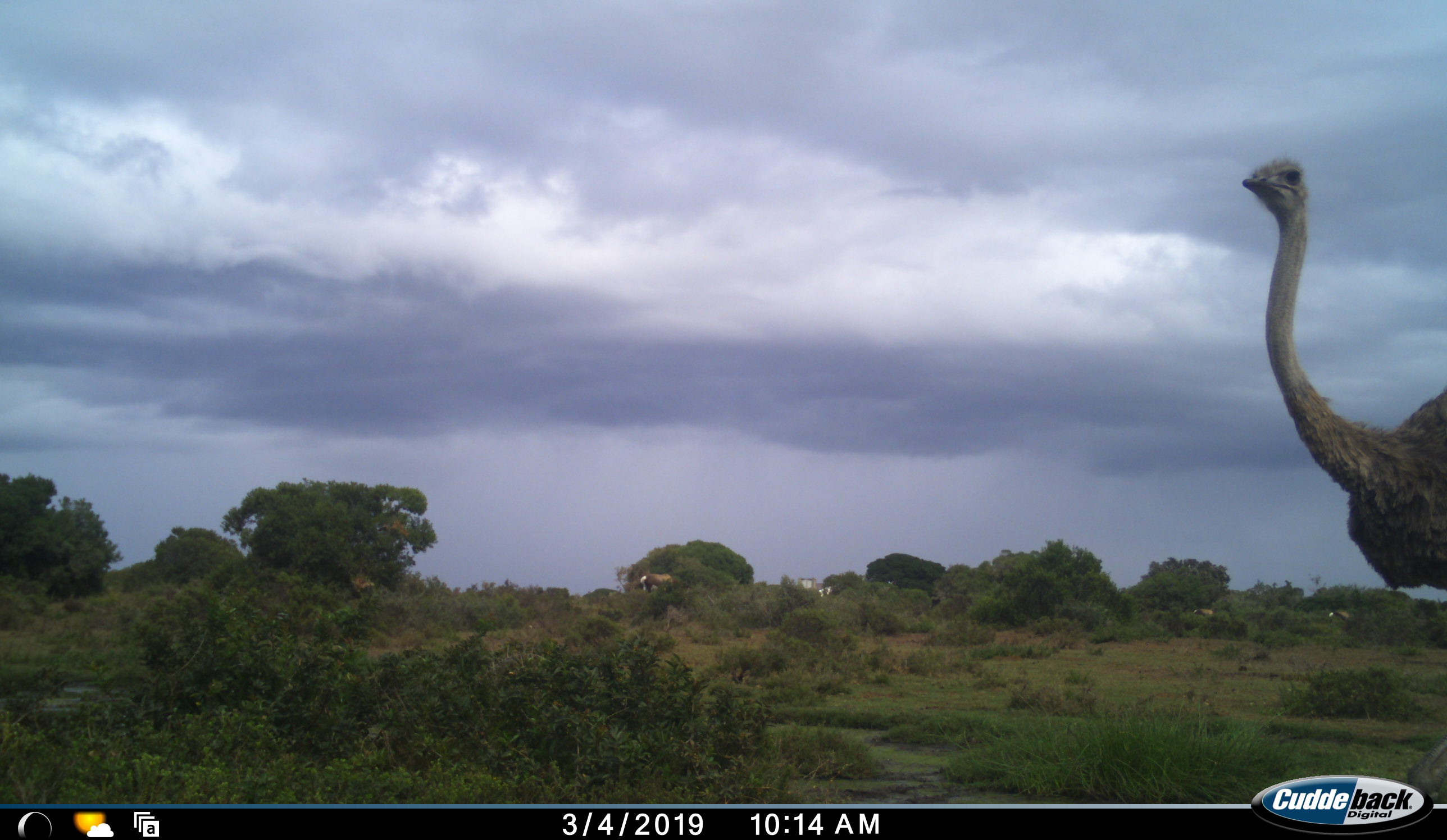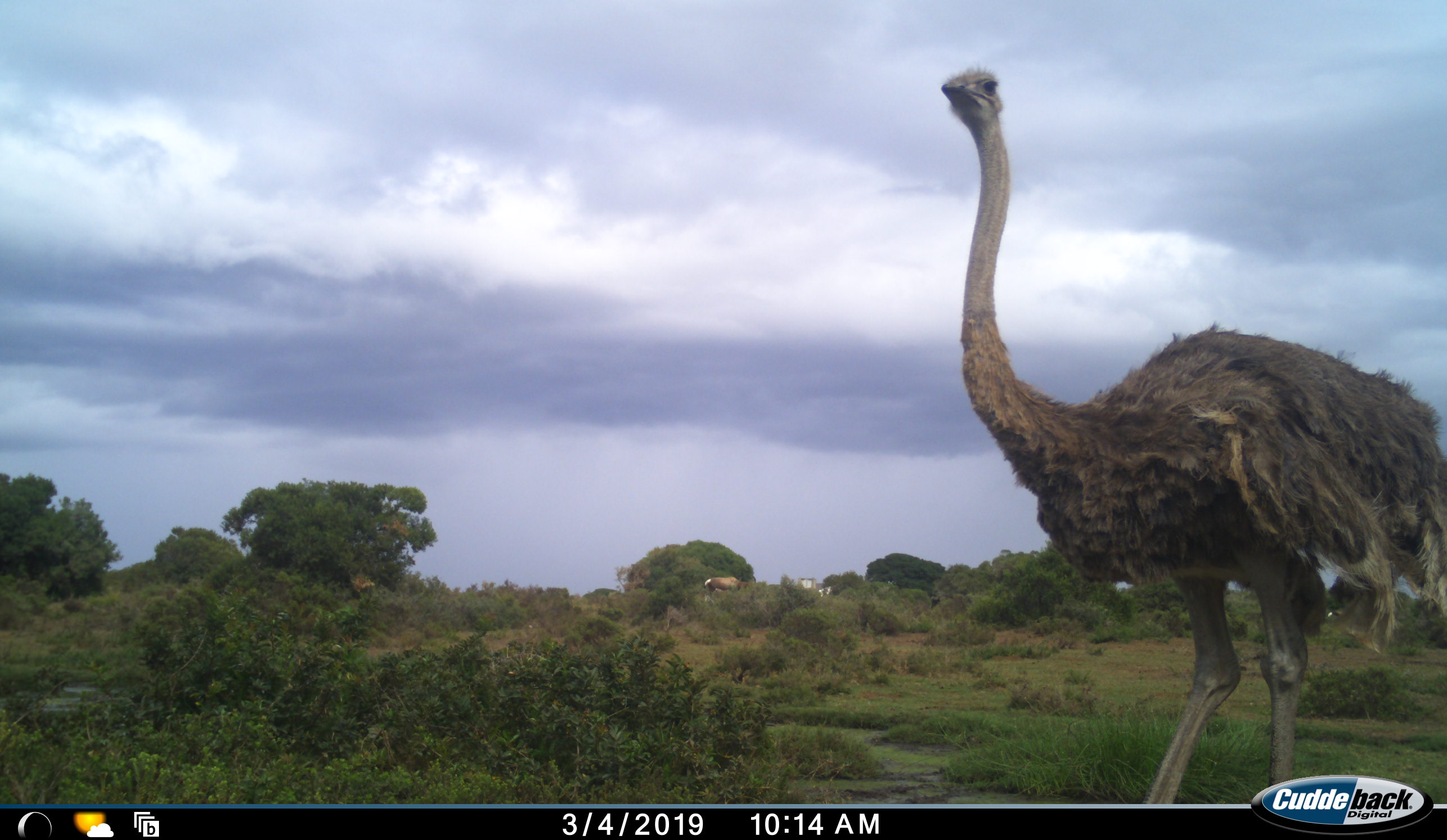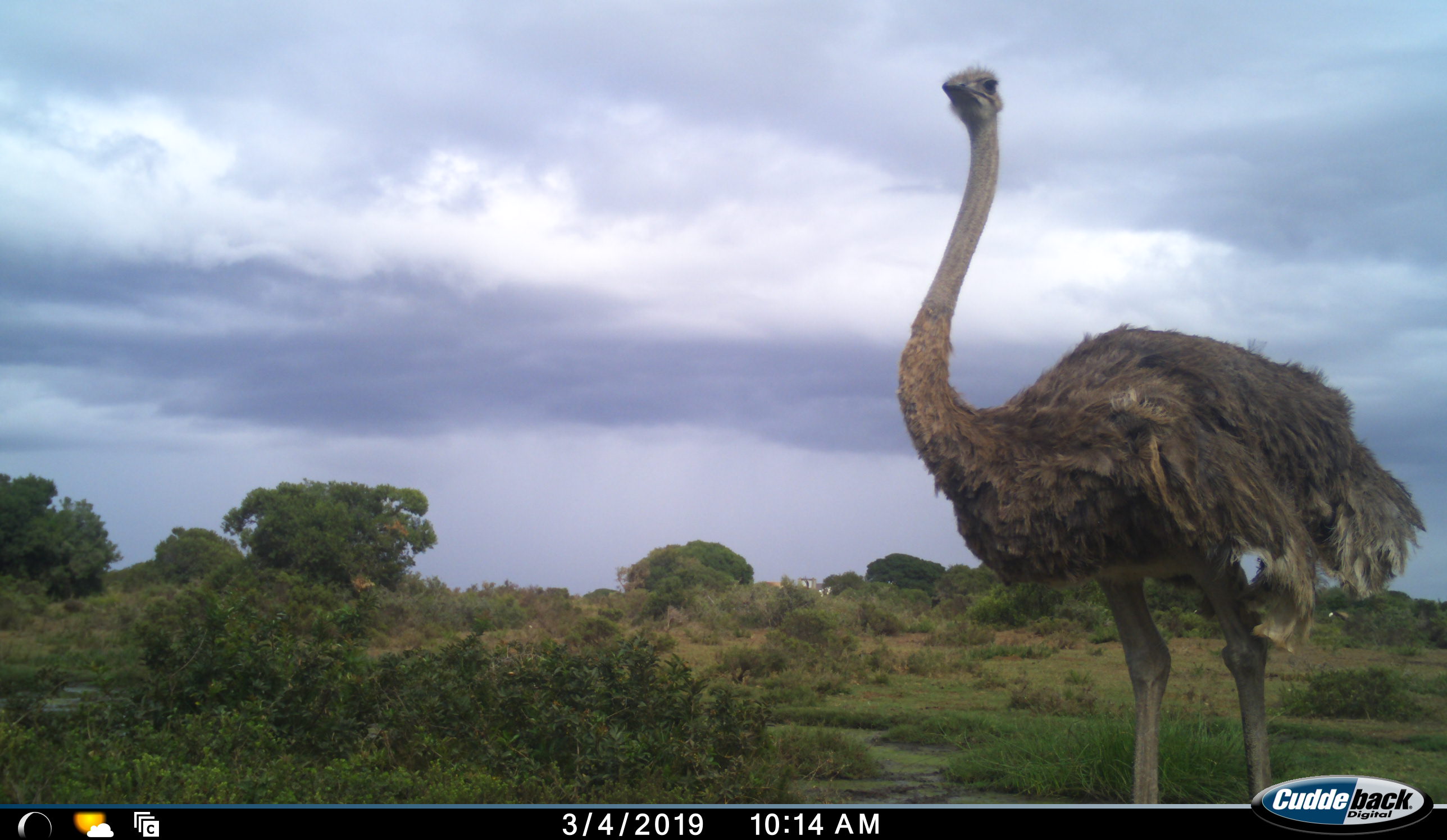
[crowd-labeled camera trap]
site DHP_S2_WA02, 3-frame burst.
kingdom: Animalia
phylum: Chordata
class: Aves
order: Struthioniformes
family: Struthionidae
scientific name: Struthionidae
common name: ostrich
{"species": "ostrich (Struthionidae)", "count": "1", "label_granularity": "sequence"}